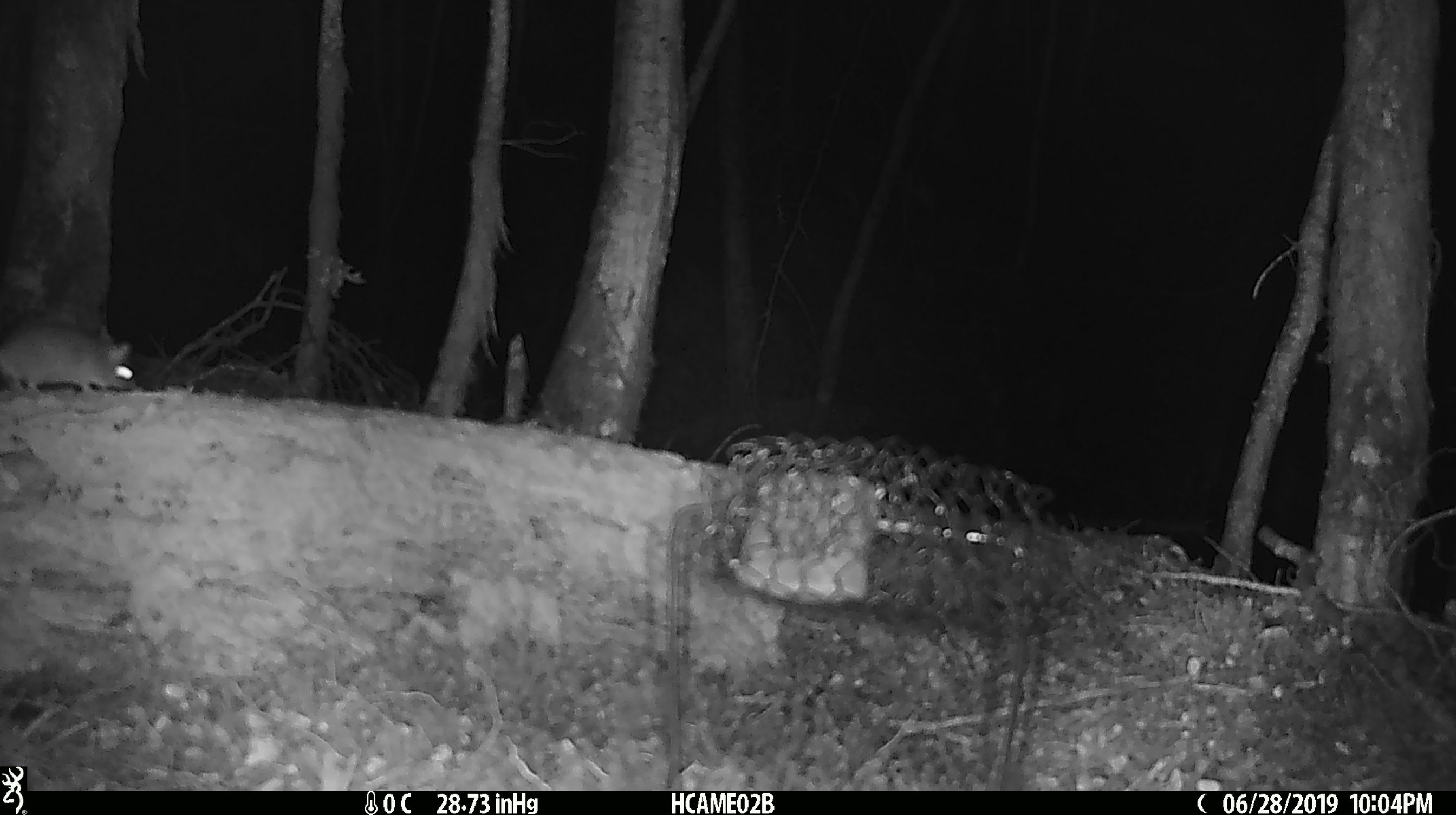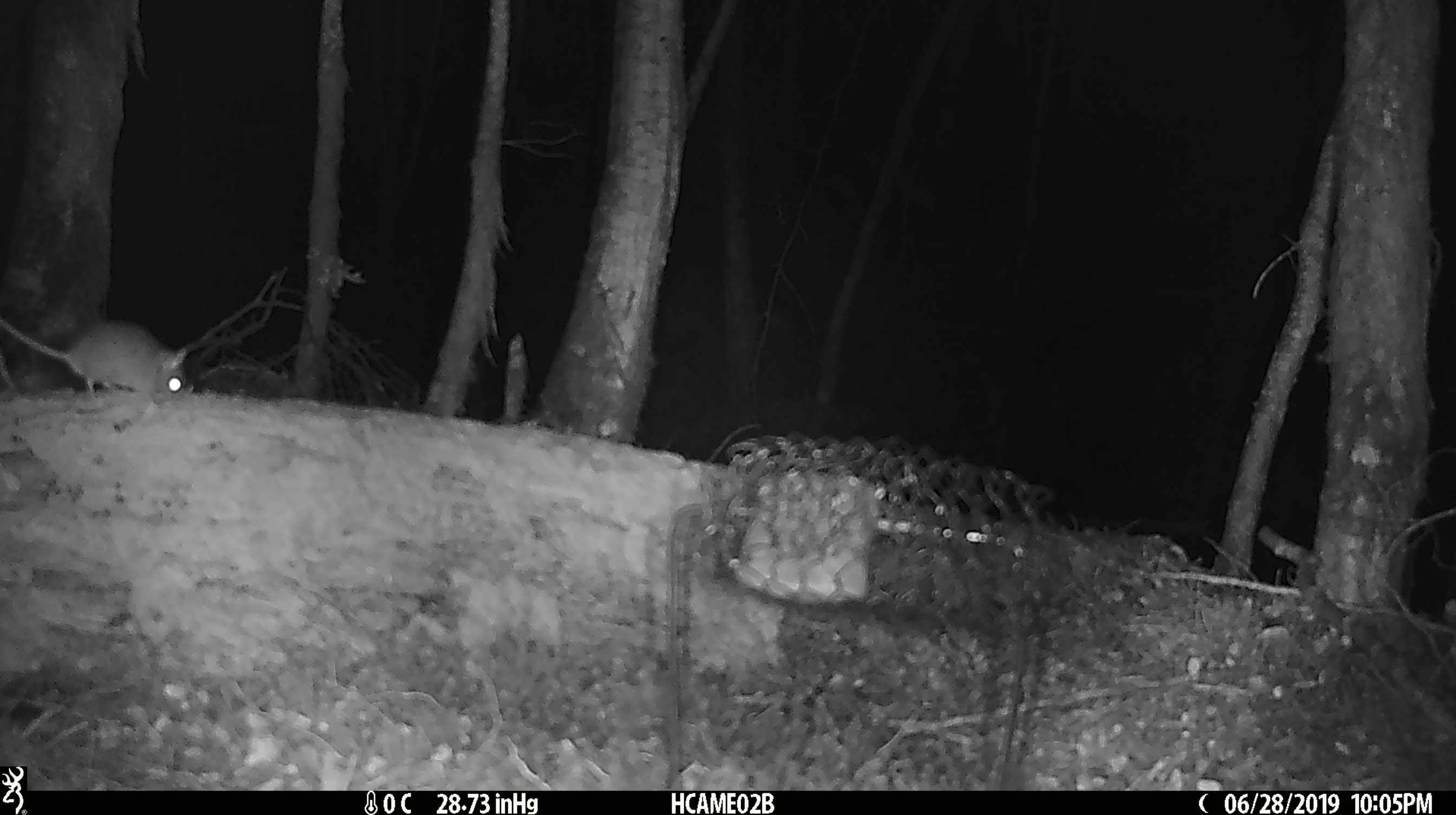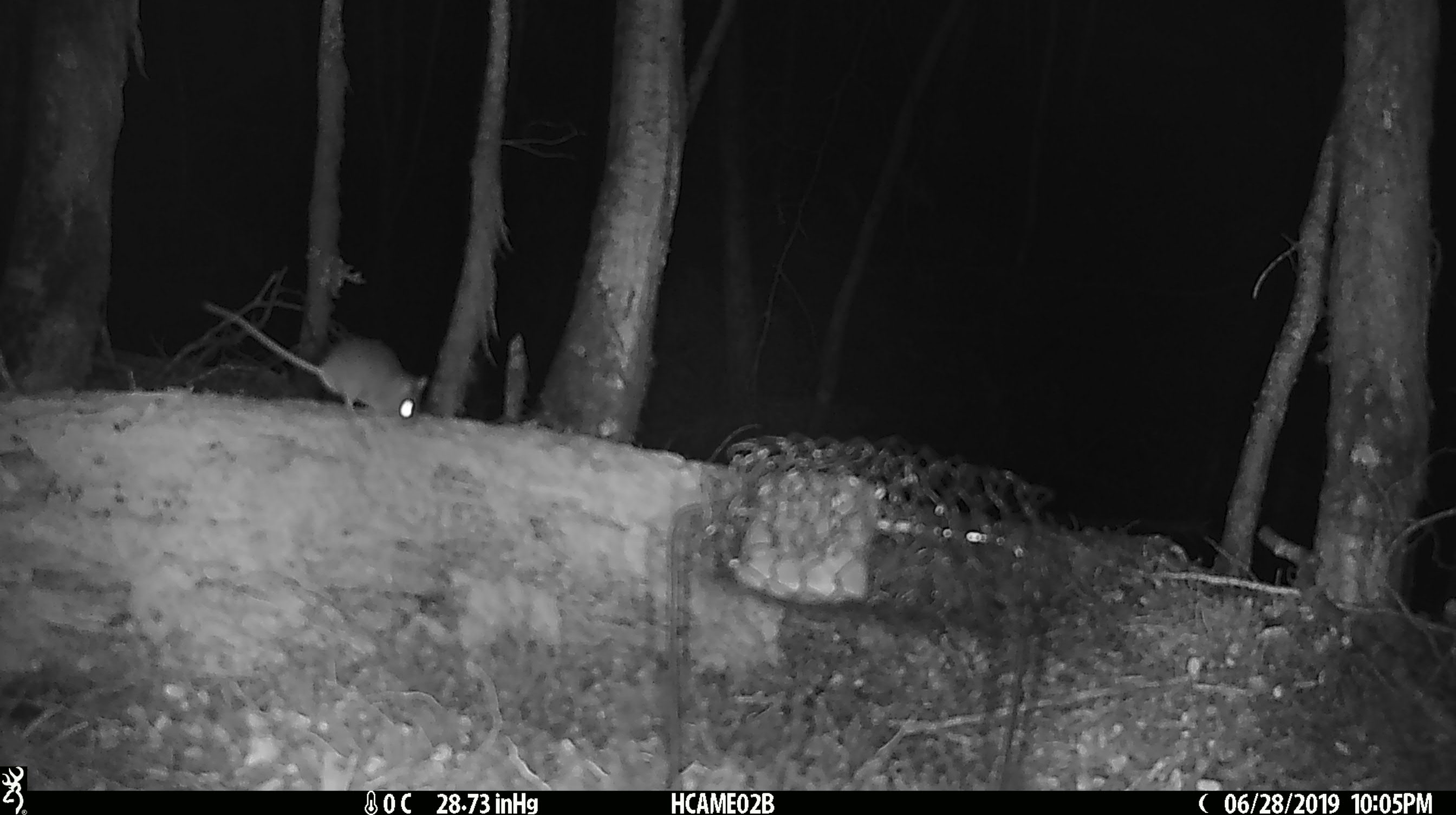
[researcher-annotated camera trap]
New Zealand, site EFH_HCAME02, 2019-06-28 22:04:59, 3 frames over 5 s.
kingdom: Animalia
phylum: Chordata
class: Mammalia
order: Rodentia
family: Muridae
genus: Mus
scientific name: Mus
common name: mouse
Mouse (Mus).